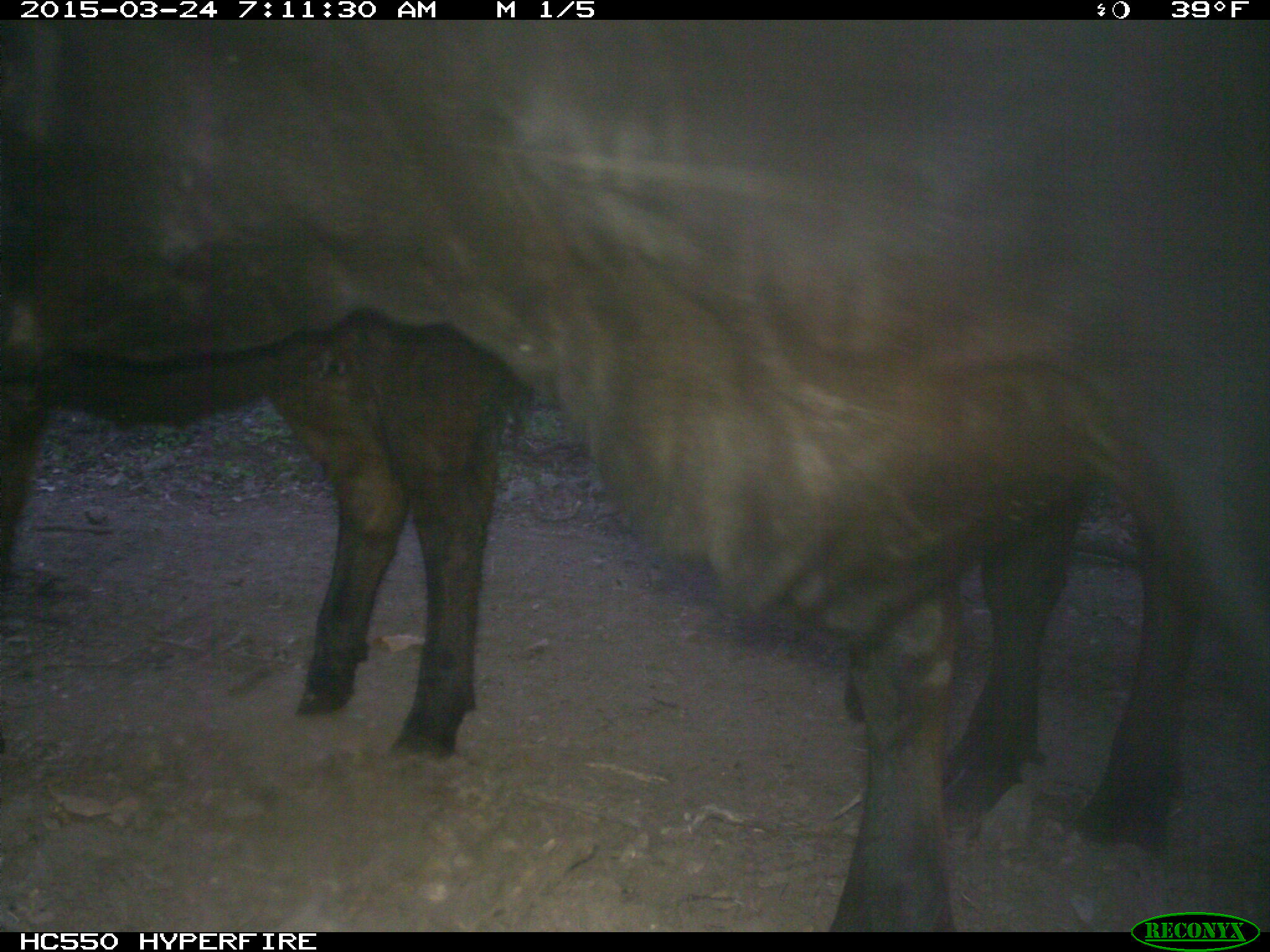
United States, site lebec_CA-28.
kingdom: Animalia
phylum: Chordata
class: Mammalia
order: Artiodactyla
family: Bovidae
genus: Bos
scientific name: Bos taurus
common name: domestic cow